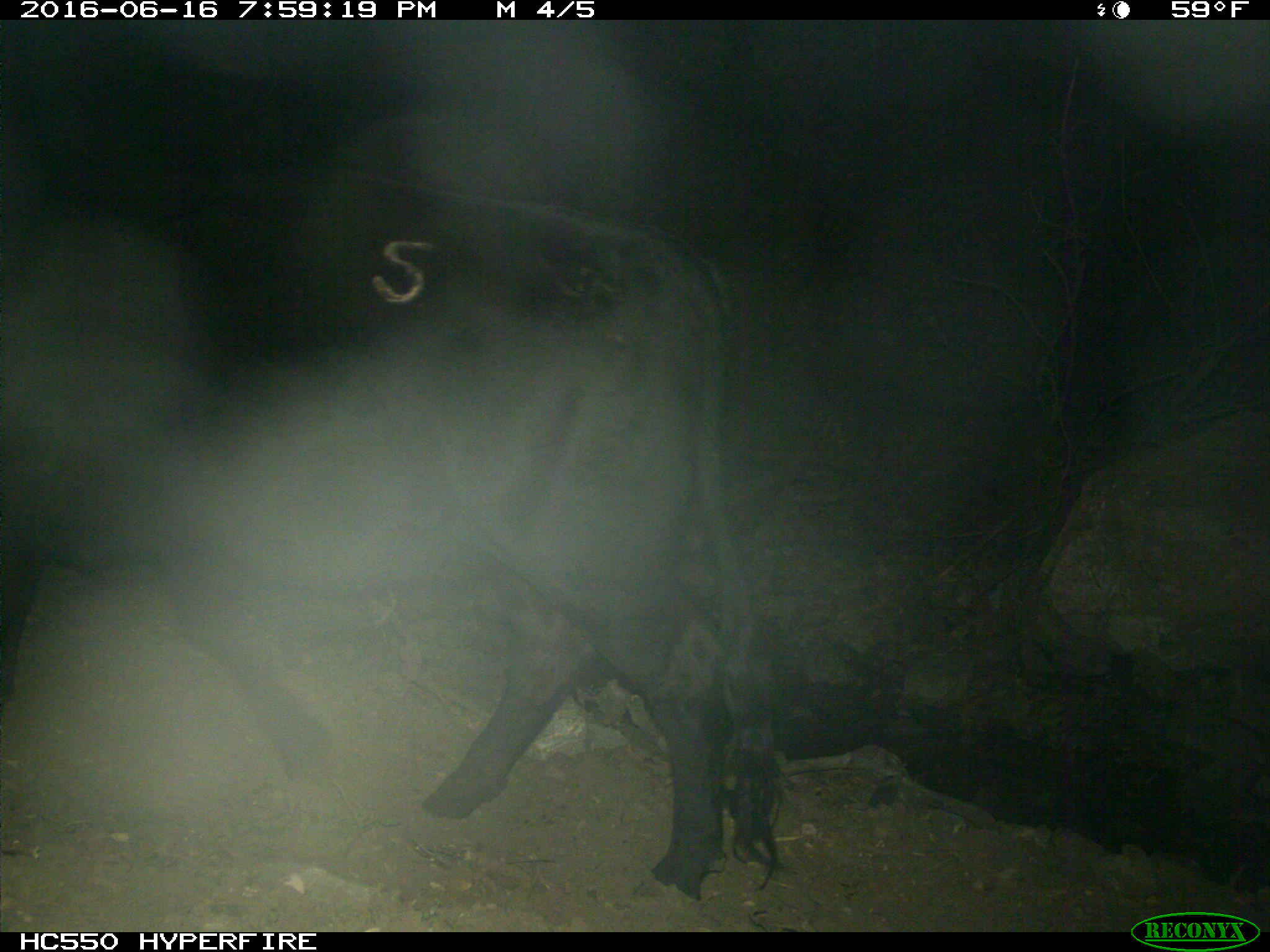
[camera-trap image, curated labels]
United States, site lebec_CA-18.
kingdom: Animalia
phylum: Chordata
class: Mammalia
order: Artiodactyla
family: Bovidae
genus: Bos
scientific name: Bos taurus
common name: domestic cow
Bos taurus (domestic cow).